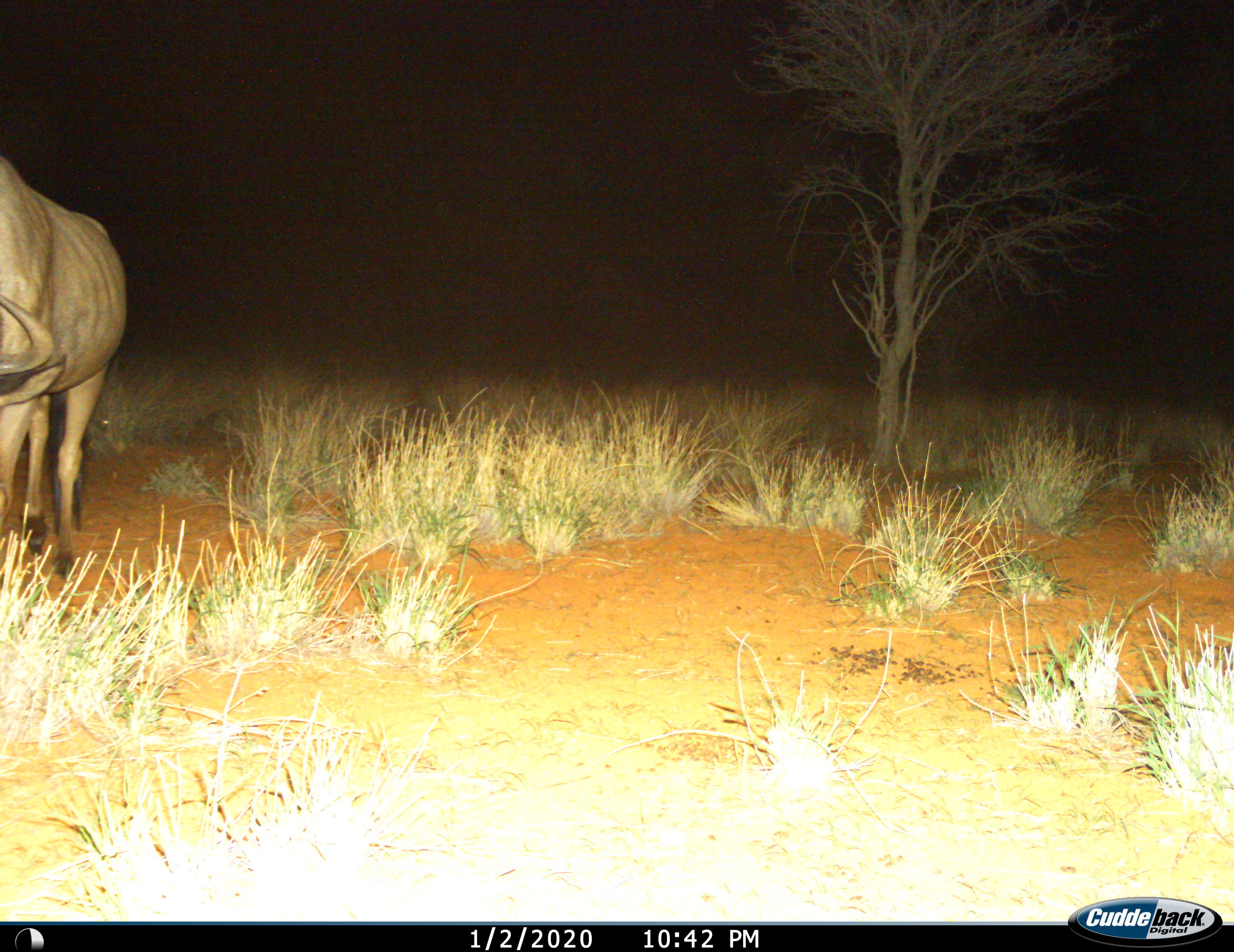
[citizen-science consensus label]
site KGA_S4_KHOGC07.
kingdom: Animalia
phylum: Chordata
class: Mammalia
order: Artiodactyla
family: Bovidae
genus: Connochaetes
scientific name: Connochaetes taurinus taurinus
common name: blue wildebeest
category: wildebeestblue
Wildebeestblue (blue wildebeest) (Connochaetes taurinus taurinus), count 1. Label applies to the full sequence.